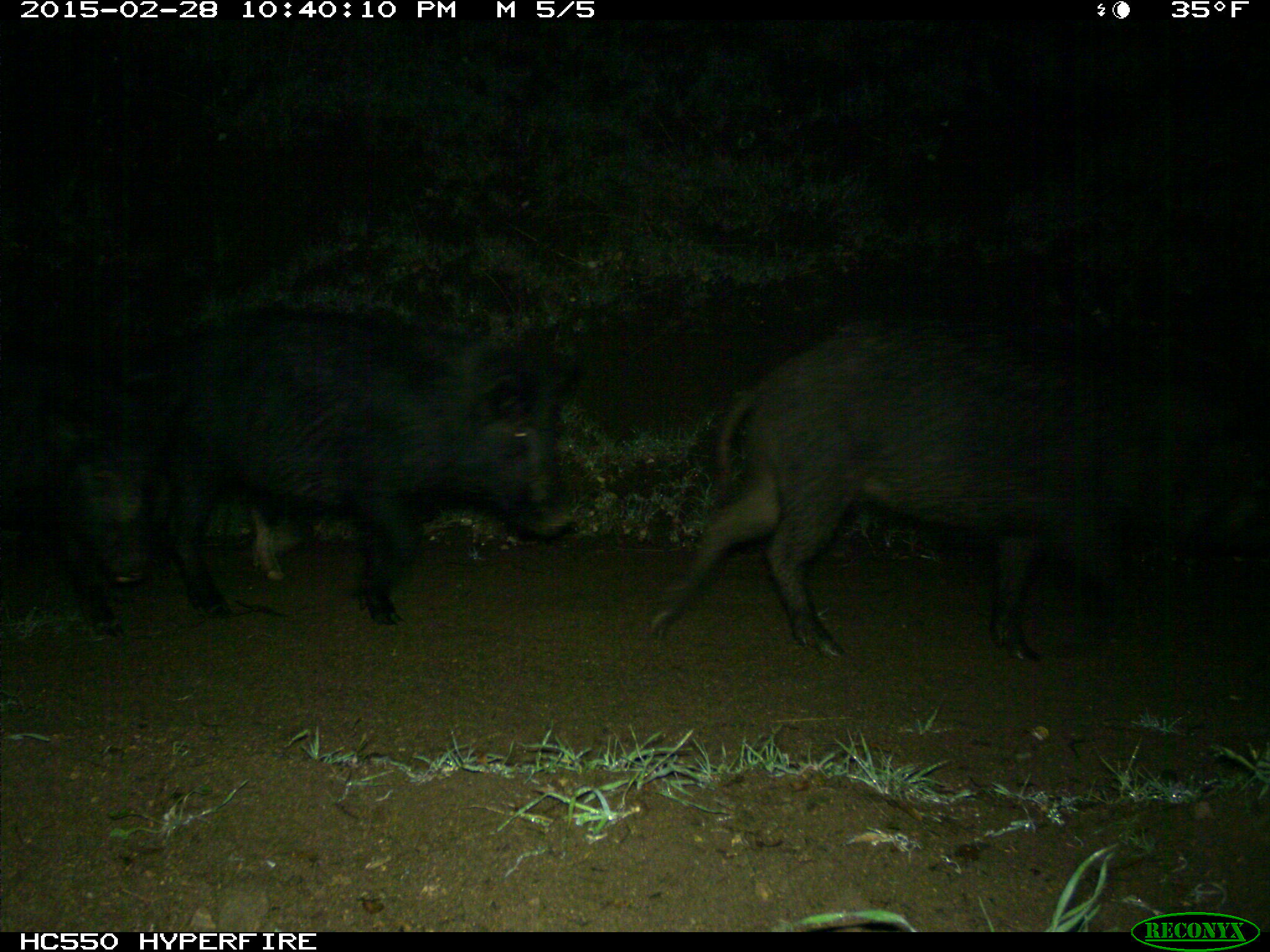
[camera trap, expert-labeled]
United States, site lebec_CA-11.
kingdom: Animalia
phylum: Chordata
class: Mammalia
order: Artiodactyla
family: Suidae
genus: Sus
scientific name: Sus scrofa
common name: wild boar